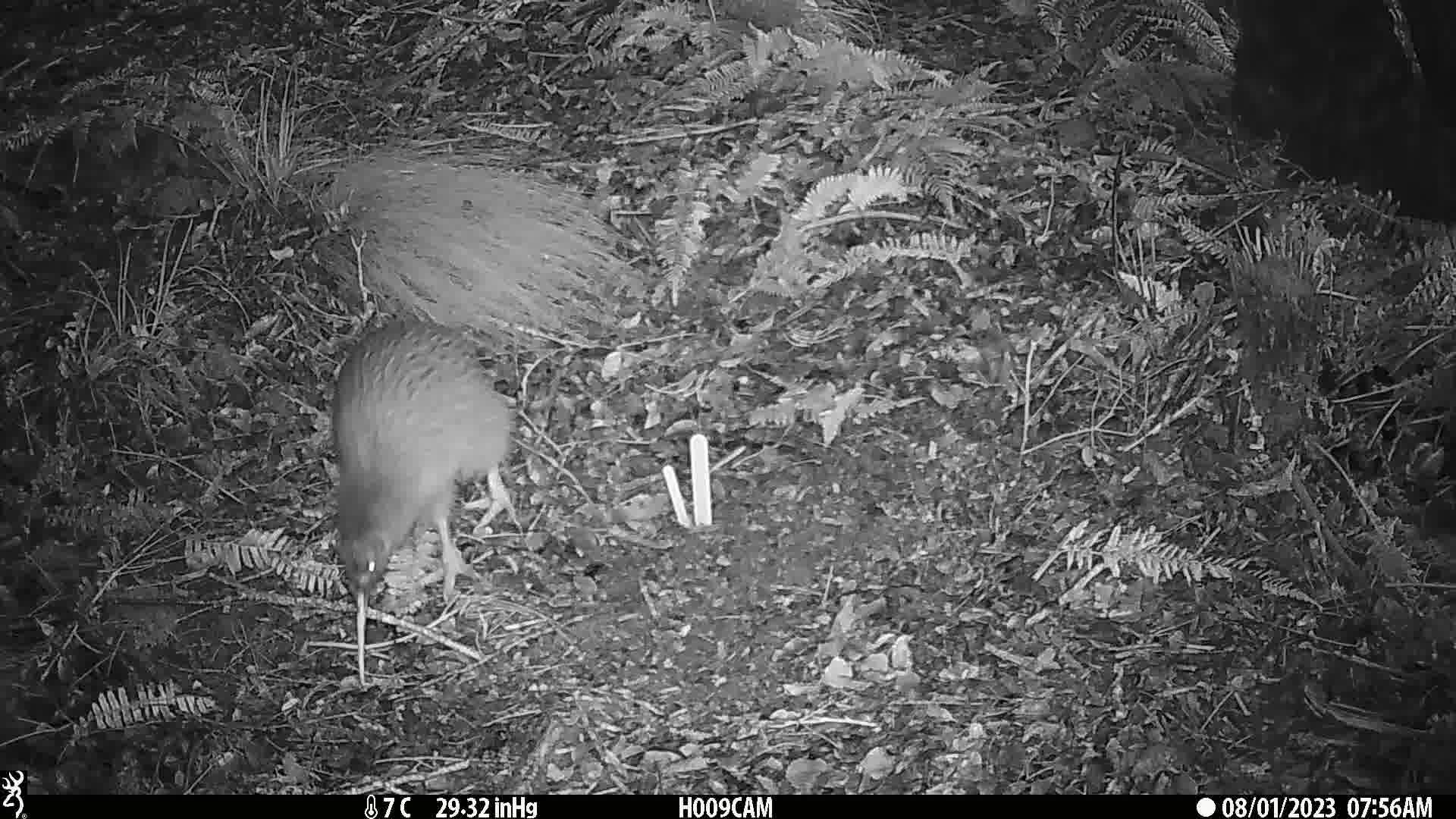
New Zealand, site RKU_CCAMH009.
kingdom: Animalia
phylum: Chordata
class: Aves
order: Apterygiformes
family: Apterygidae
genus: Apteryx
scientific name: Apteryx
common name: kiwi